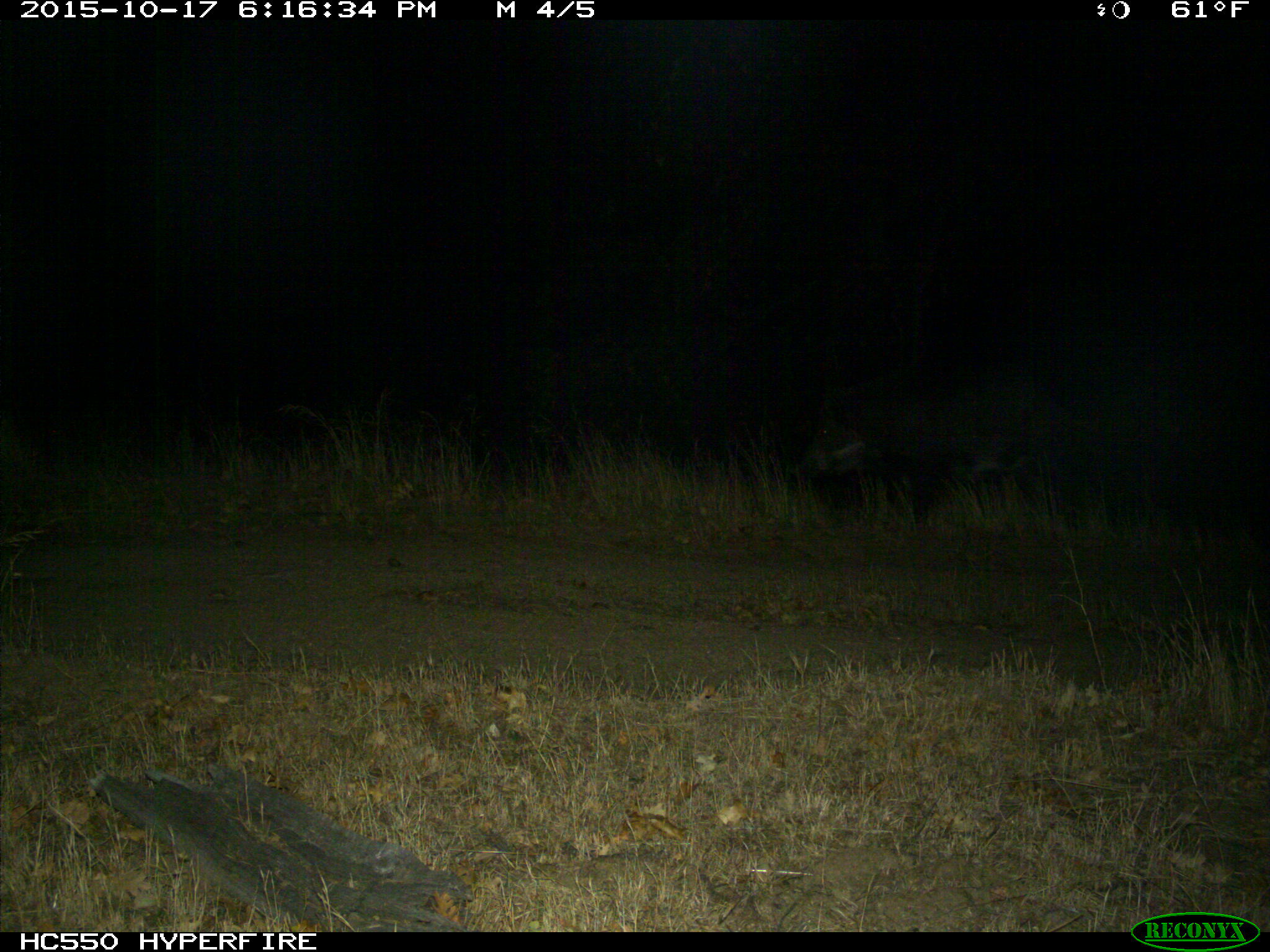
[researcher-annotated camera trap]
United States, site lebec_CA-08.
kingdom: Animalia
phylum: Chordata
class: Mammalia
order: Artiodactyla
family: Suidae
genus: Sus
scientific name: Sus scrofa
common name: wild boar